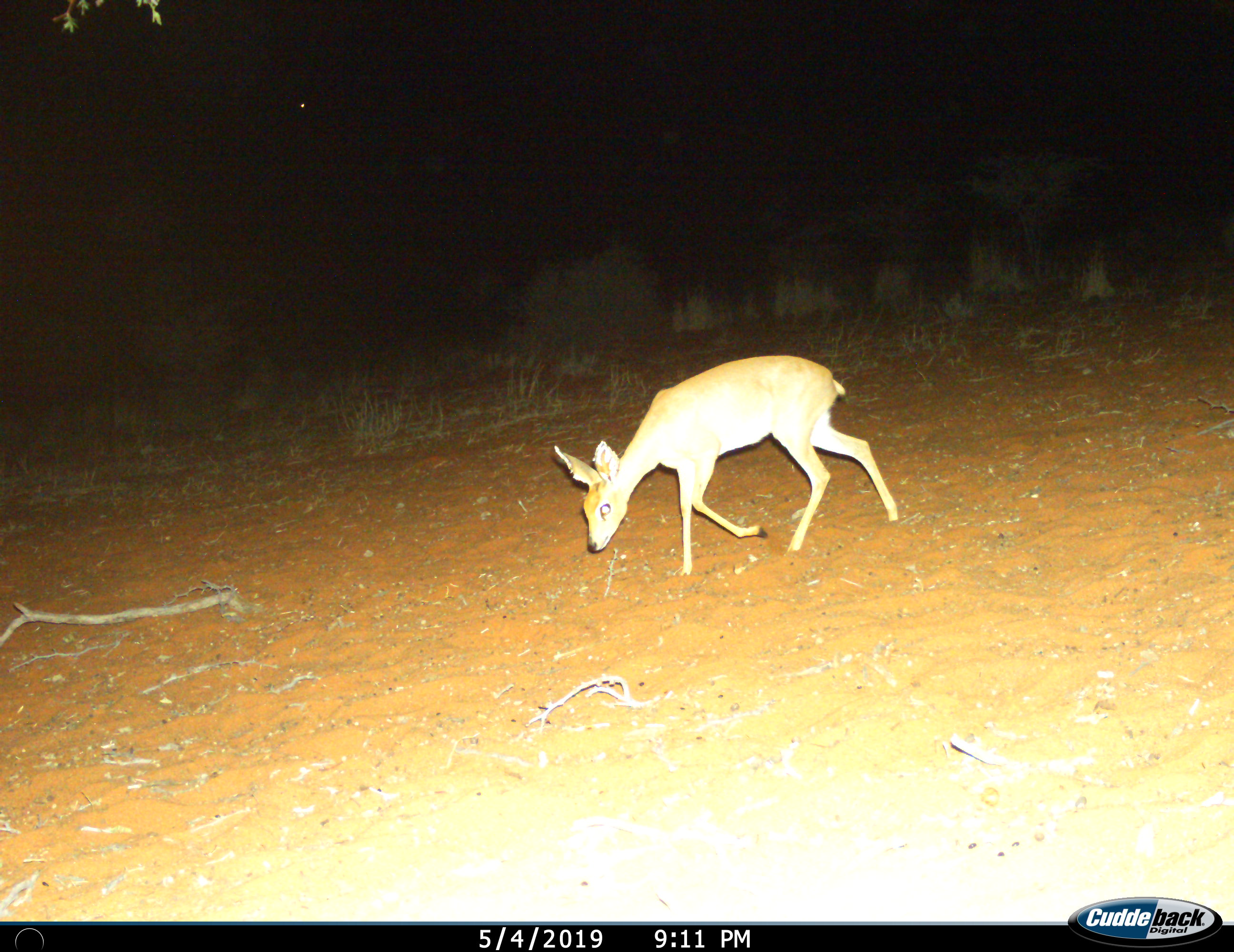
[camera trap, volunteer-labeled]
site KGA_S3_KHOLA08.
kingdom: Animalia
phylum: Chordata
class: Mammalia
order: Artiodactyla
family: Bovidae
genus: Raphicerus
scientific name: Raphicerus campestris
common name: steenbok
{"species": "steenbok (Raphicerus campestris)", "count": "1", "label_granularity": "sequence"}